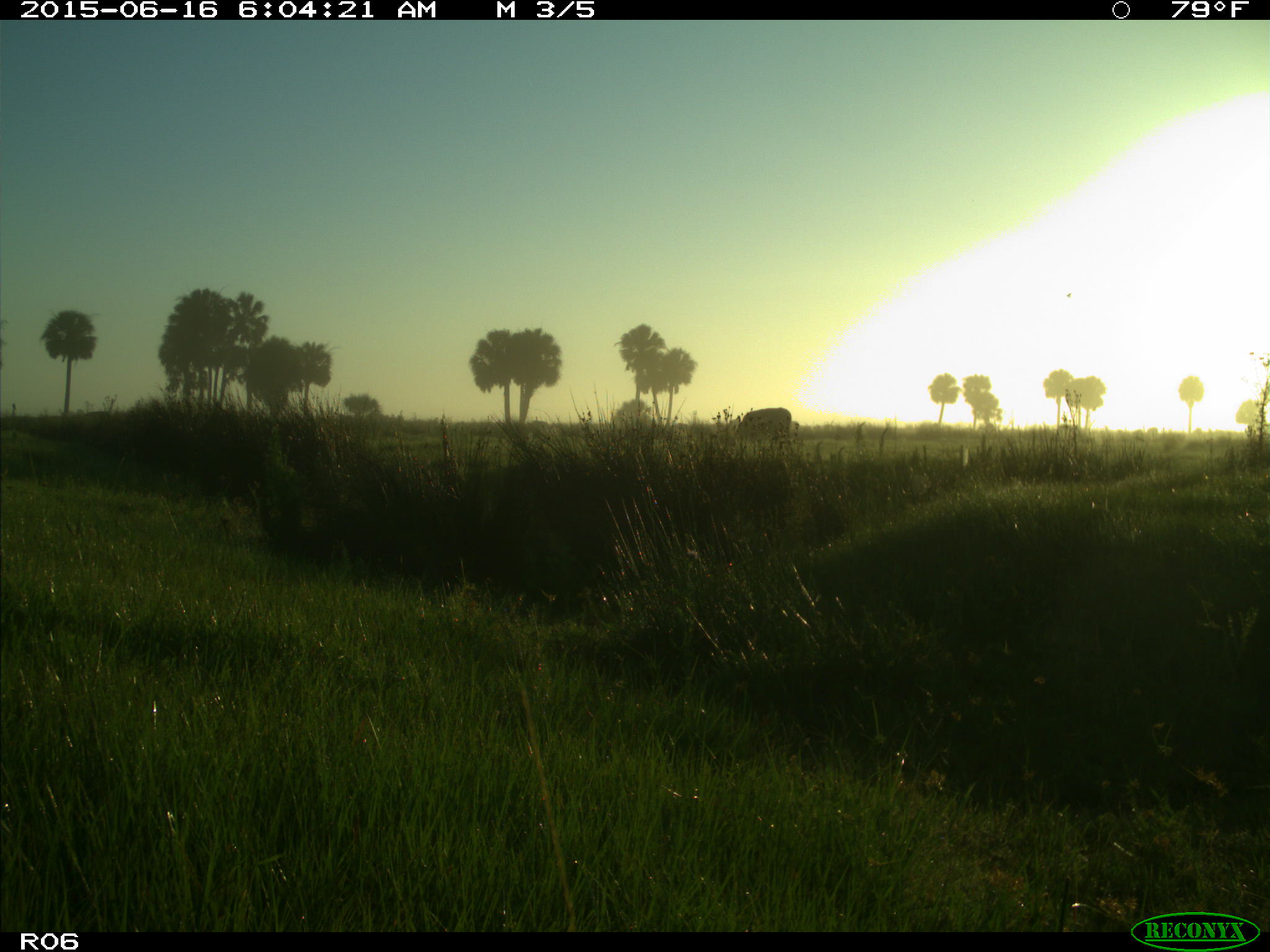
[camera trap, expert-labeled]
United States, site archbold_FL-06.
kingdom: Animalia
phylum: Chordata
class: Mammalia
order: Artiodactyla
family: Bovidae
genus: Bos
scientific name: Bos taurus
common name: domestic cow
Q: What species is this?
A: Bos taurus (domestic cow).